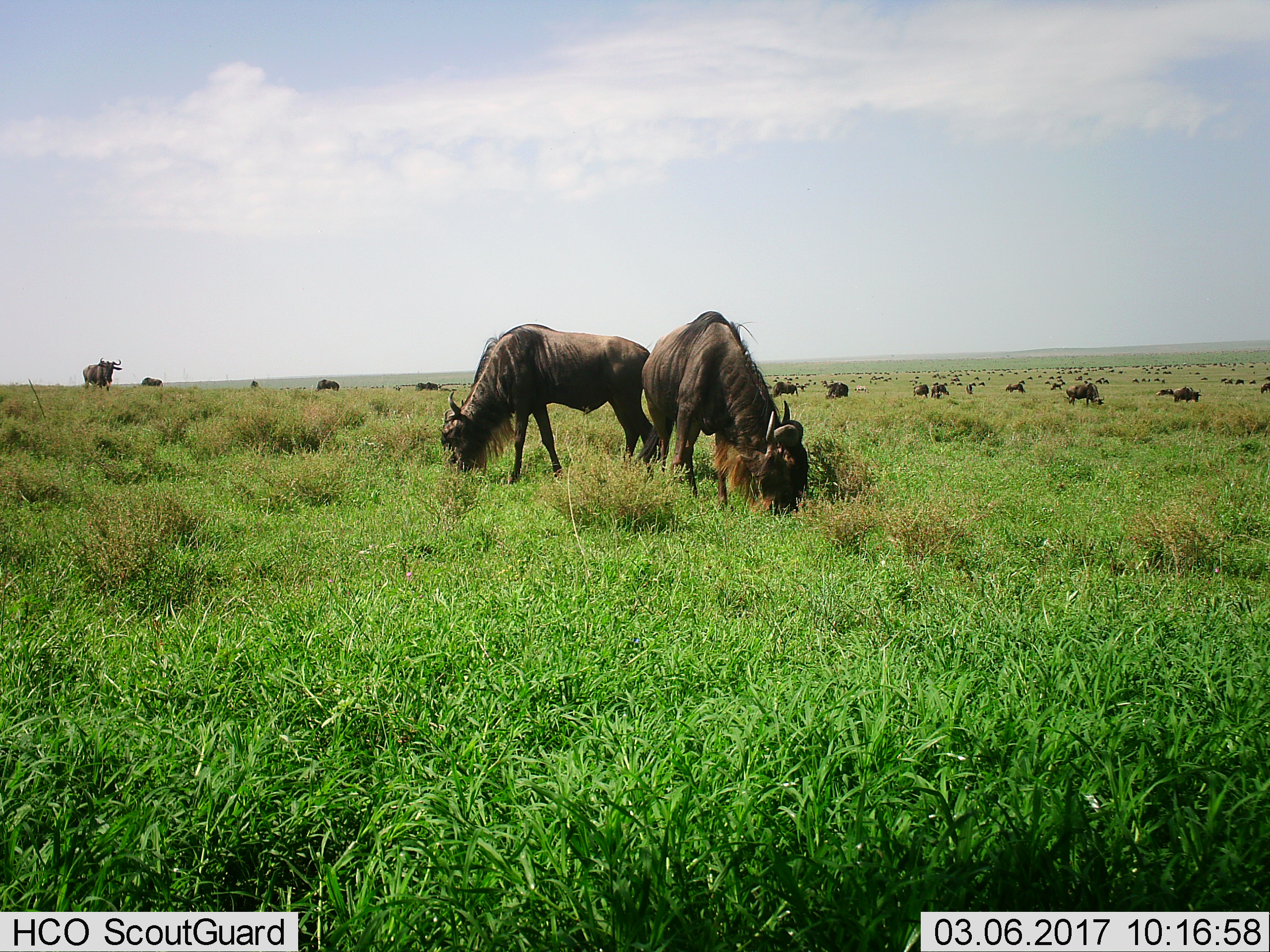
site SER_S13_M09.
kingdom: Animalia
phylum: Chordata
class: Mammalia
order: Artiodactyla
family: Bovidae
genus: Connochaetes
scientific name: Connochaetes taurinus taurinus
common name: blue wildebeest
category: wildebeestblue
Wildebeestblue (blue wildebeest) (Connochaetes taurinus taurinus), count 51+. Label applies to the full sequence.